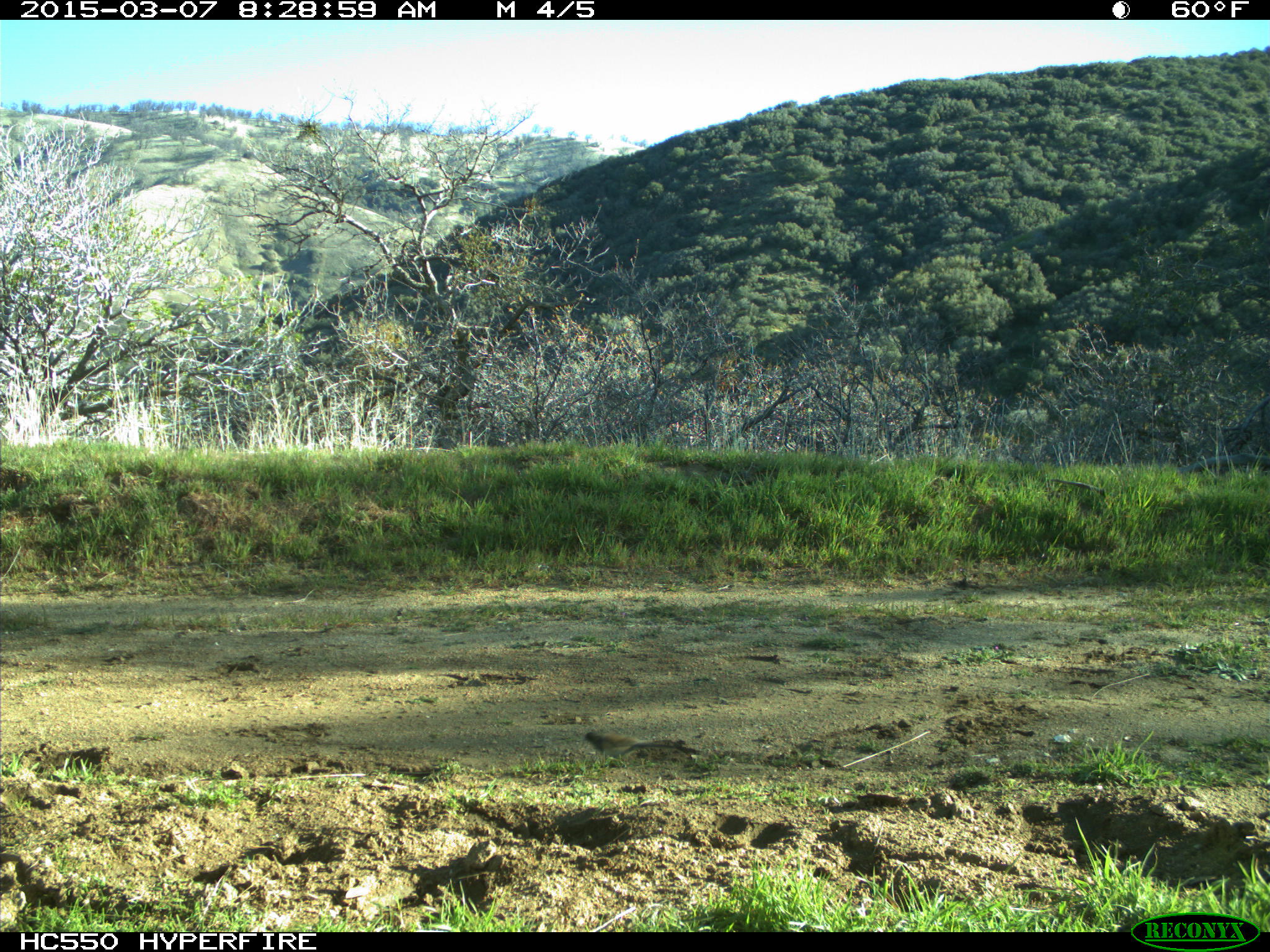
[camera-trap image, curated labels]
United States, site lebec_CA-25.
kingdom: Animalia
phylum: Chordata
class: Aves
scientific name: Aves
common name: birds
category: unidentified bird